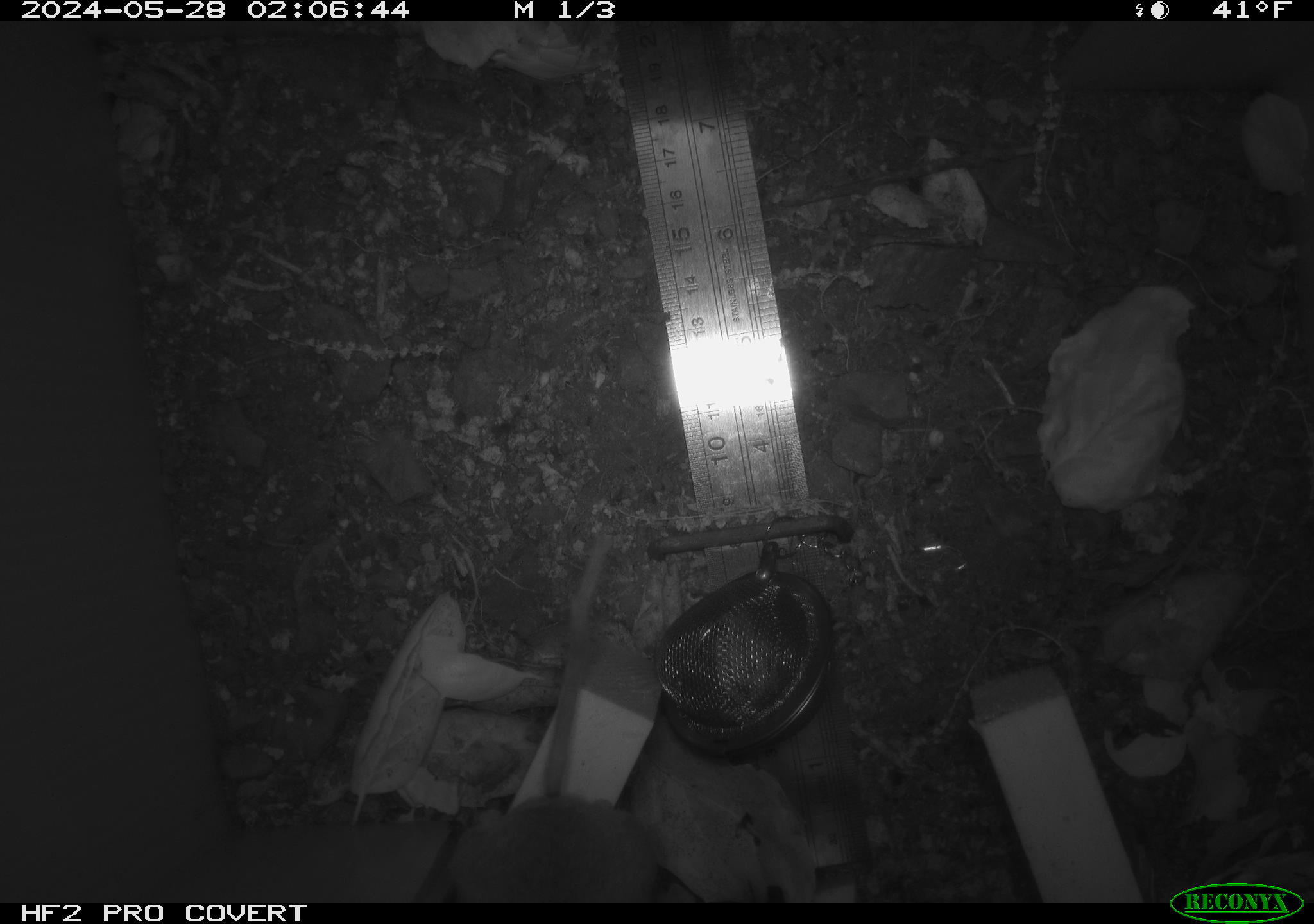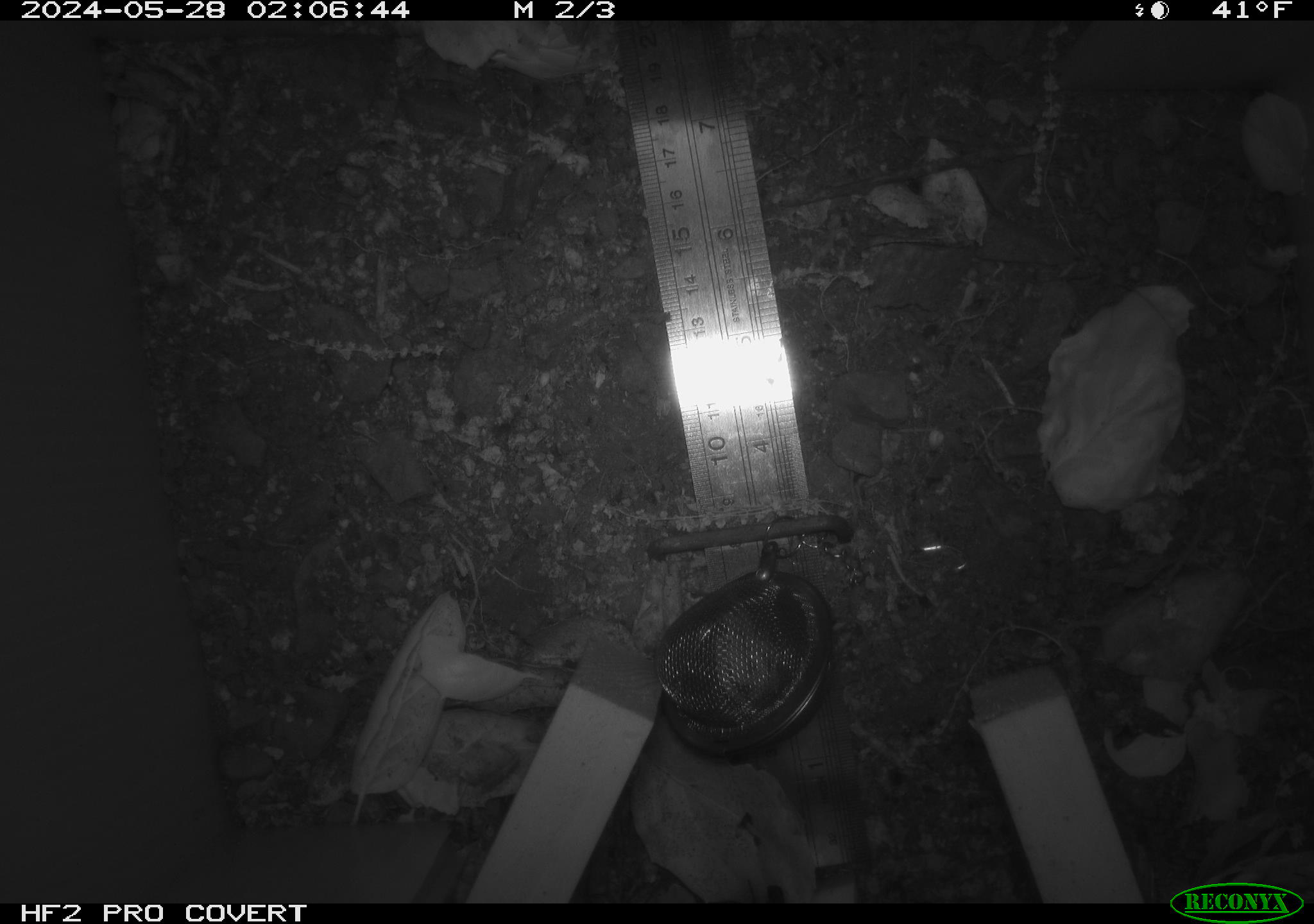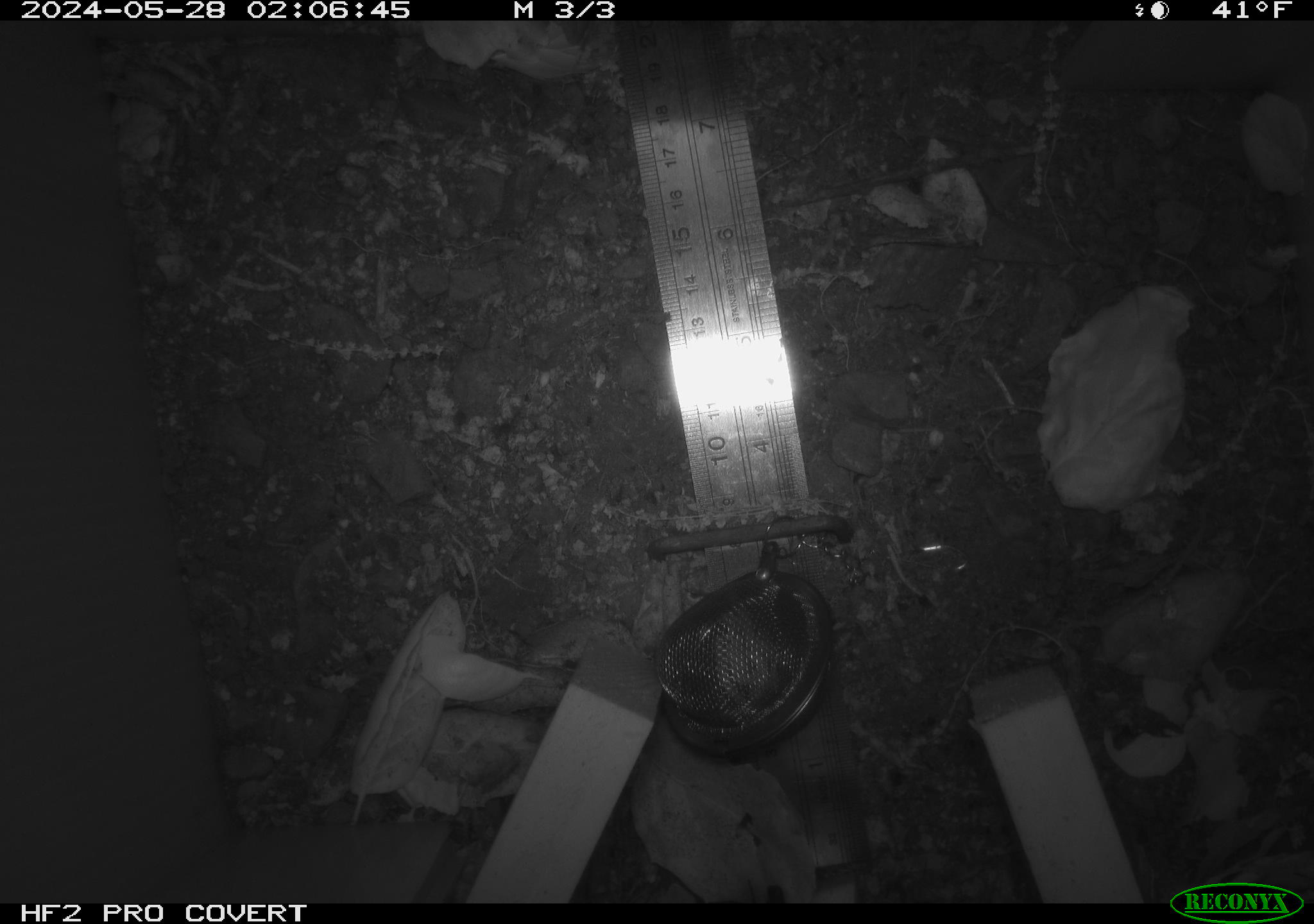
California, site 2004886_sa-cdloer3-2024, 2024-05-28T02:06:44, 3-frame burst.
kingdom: Animalia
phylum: Chordata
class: Mammalia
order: Rodentia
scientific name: Rodentia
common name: rodent